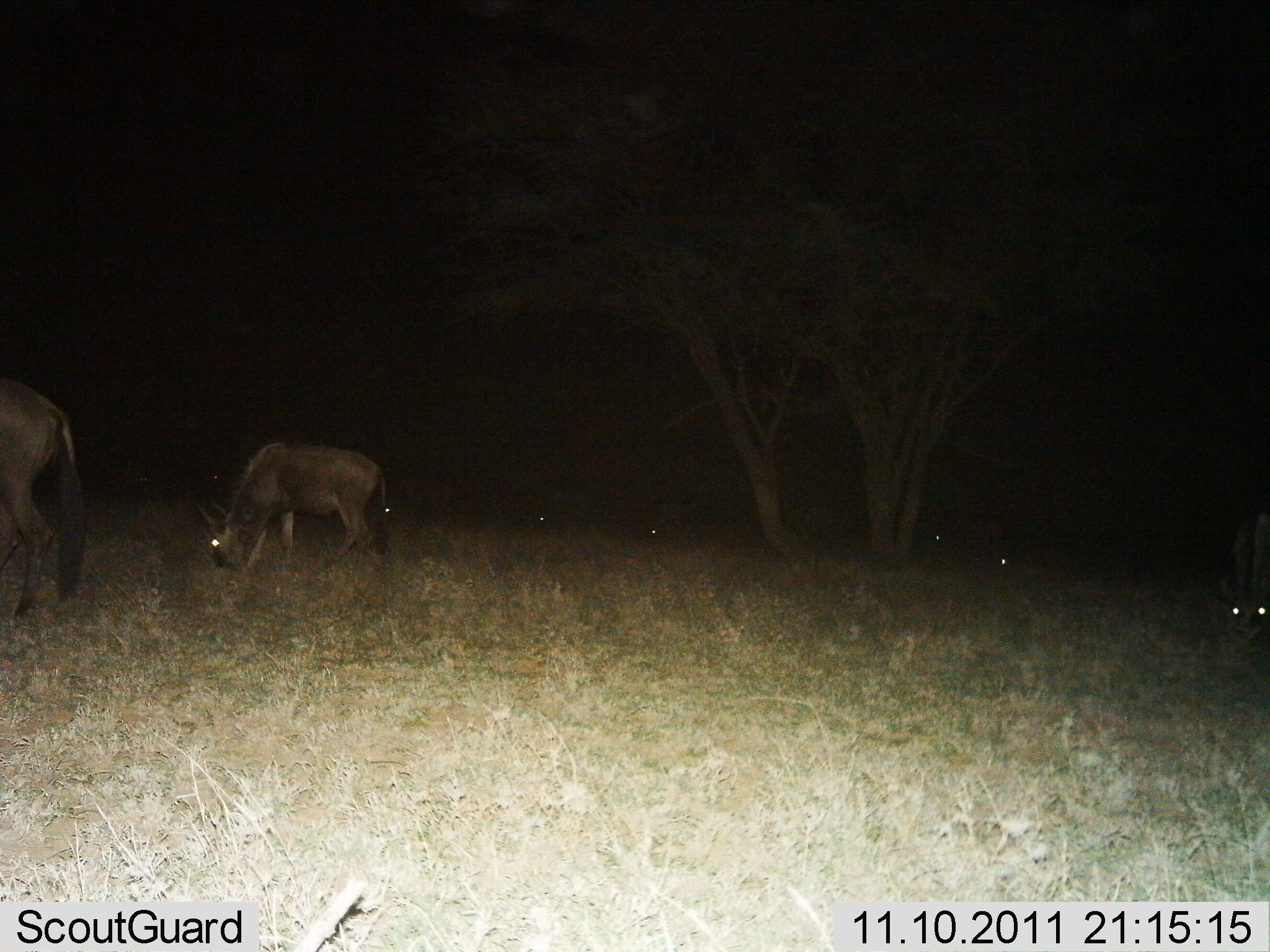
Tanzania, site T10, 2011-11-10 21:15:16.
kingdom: Animalia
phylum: Chordata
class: Mammalia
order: Artiodactyla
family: Bovidae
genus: Connochaetes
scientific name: Connochaetes taurinus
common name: blue wildebeest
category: wildebeest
Wildebeest (blue wildebeest) (Connochaetes taurinus), count 7. Behavior (volunteer vote fractions): standing 23%, resting 0%, moving 8%, interacting 0%. Young present (vote fraction): 0%. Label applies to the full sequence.